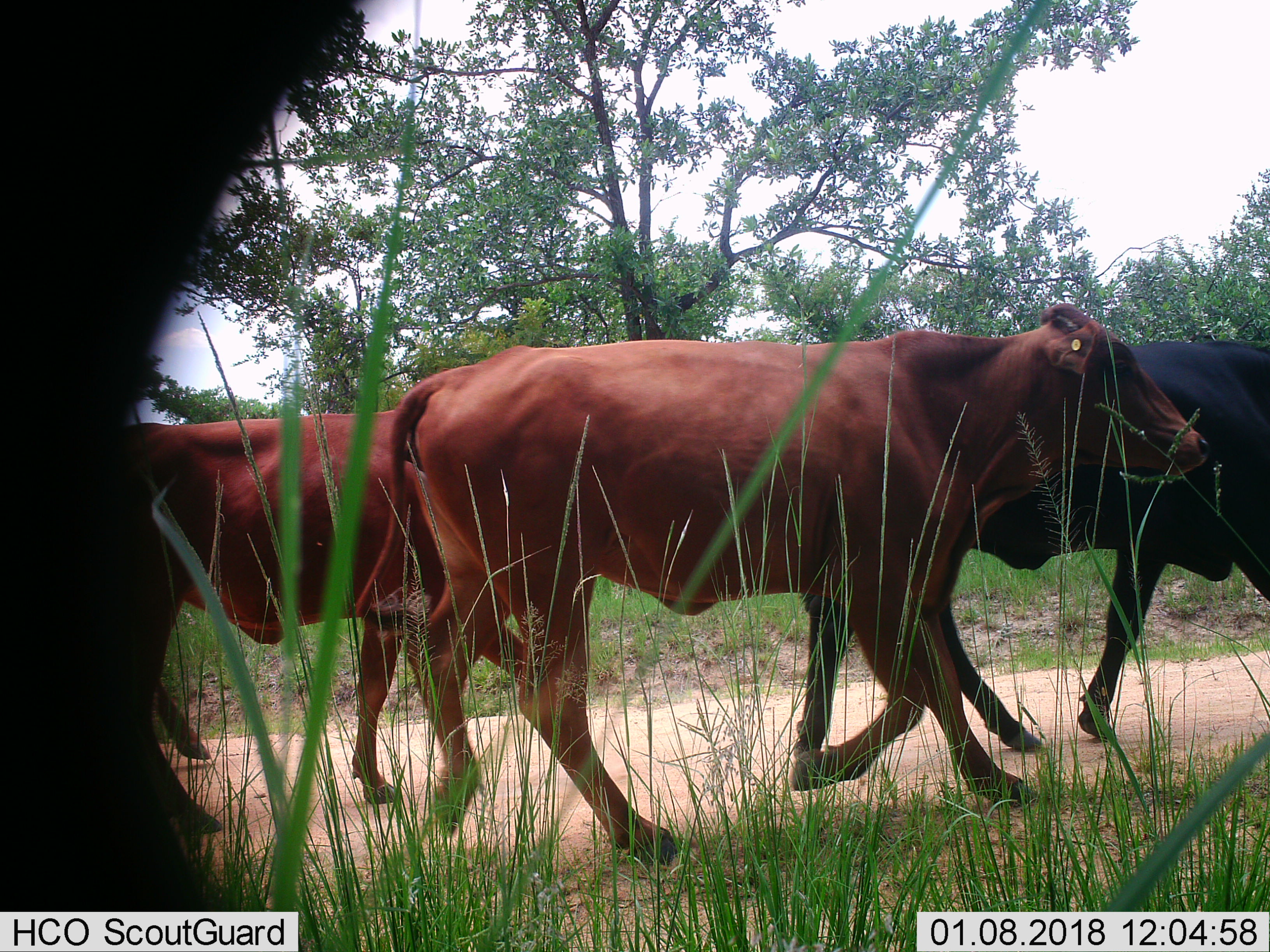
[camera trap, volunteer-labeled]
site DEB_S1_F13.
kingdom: Animalia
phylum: Chordata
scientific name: Vertebrata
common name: domestic animal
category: domesticanimal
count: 3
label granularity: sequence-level